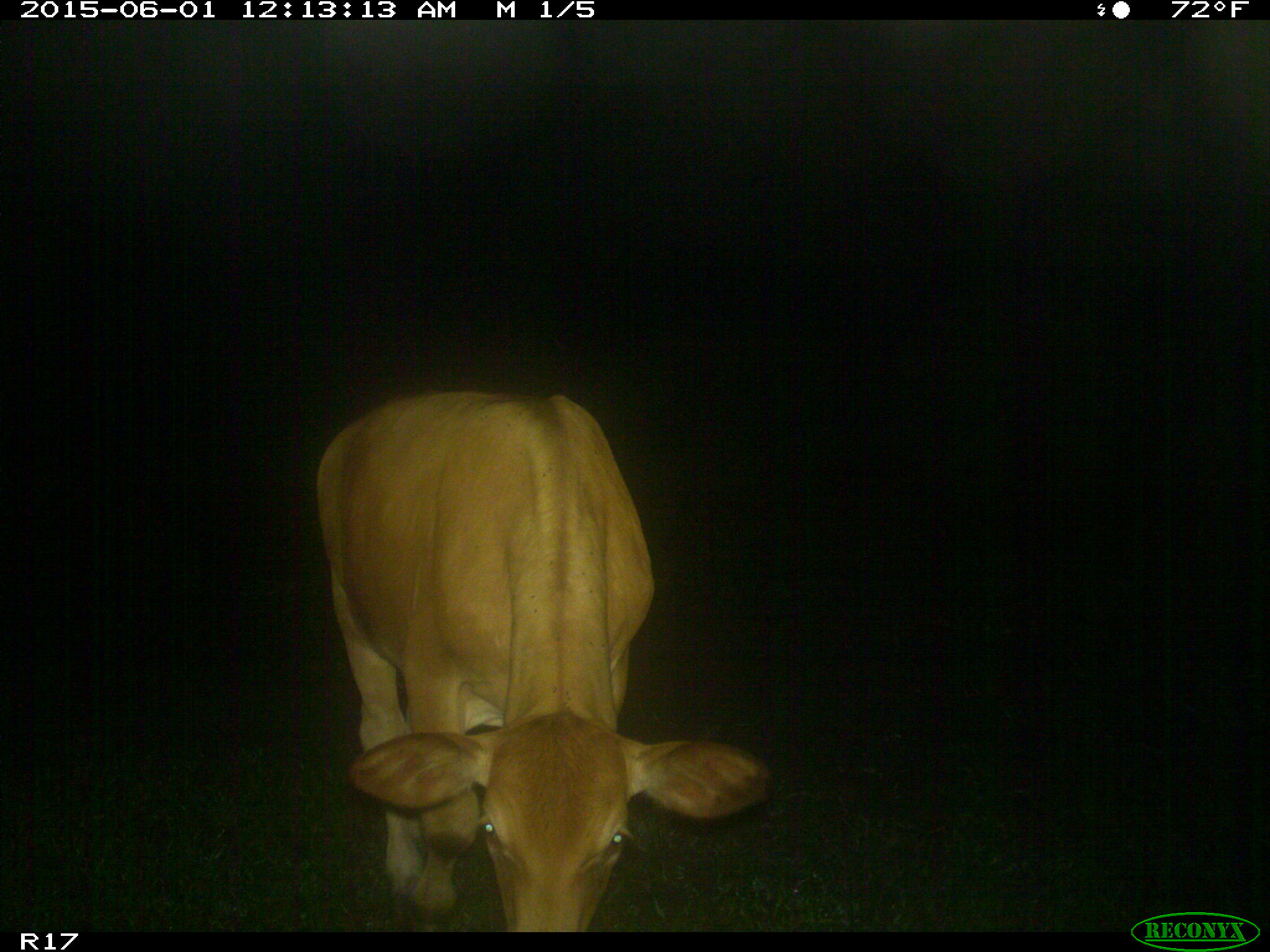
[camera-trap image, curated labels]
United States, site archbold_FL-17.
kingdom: Animalia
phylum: Chordata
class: Mammalia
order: Artiodactyla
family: Bovidae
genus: Bos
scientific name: Bos taurus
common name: domestic cow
Bos taurus (domestic cow).